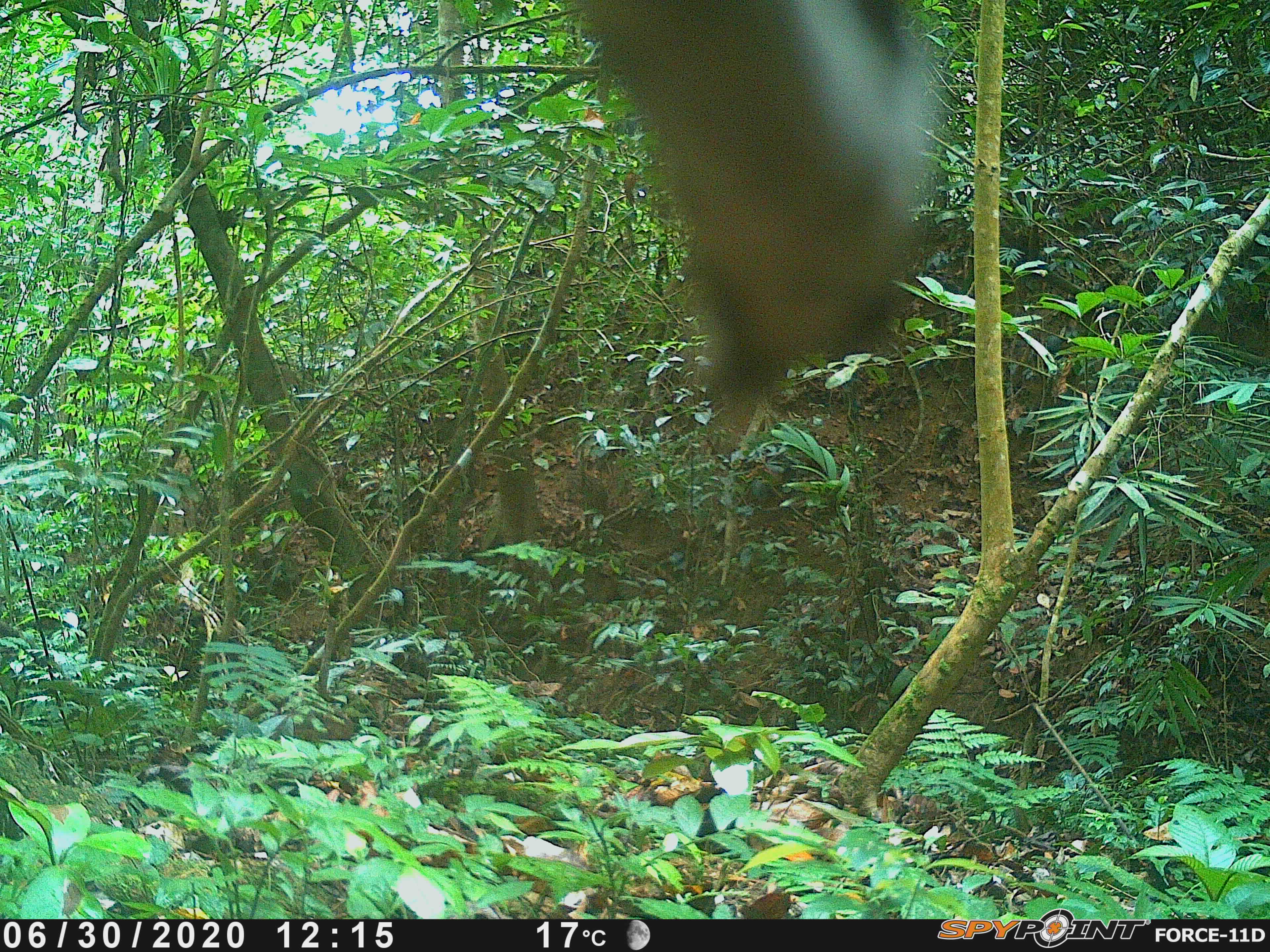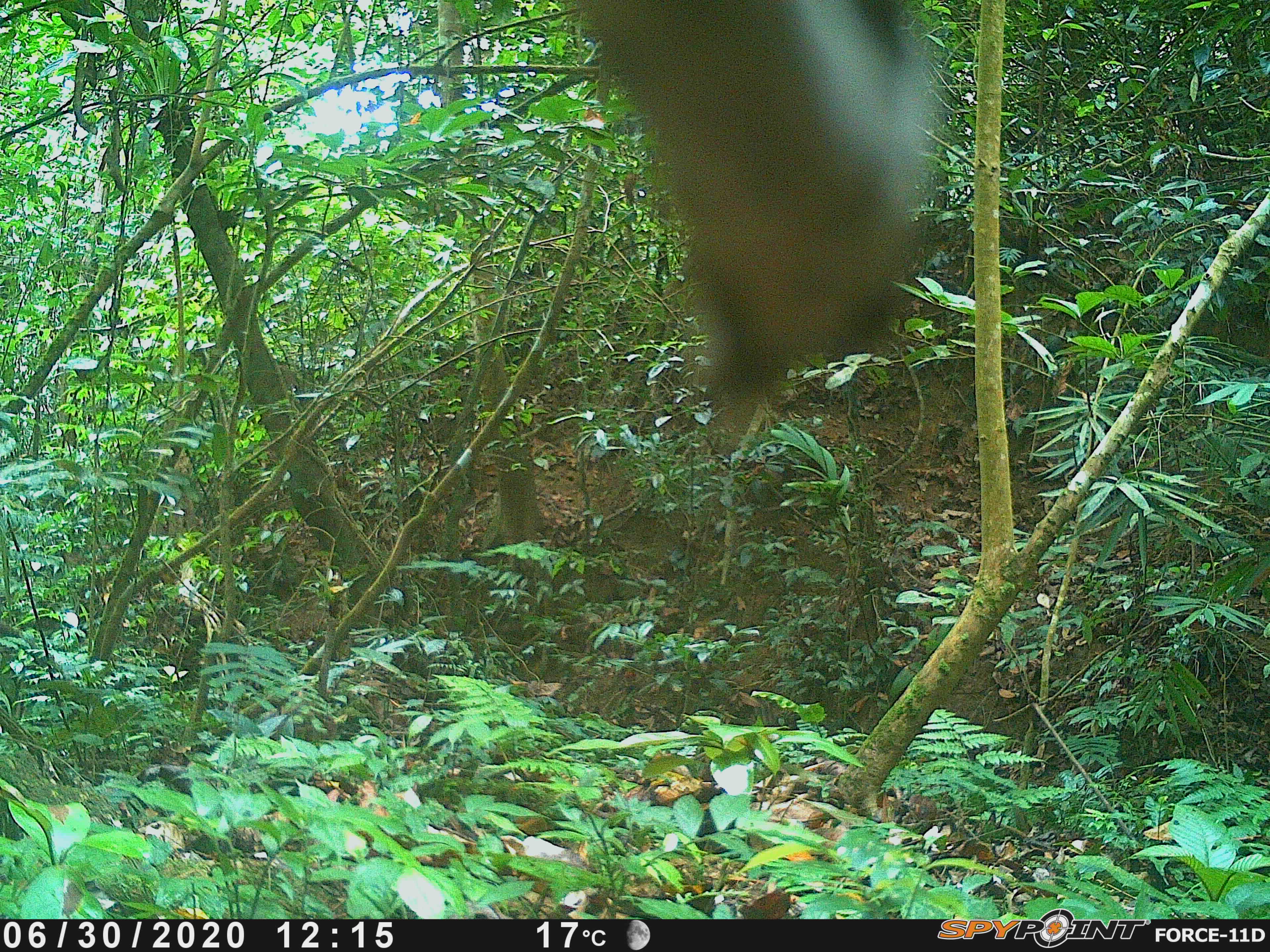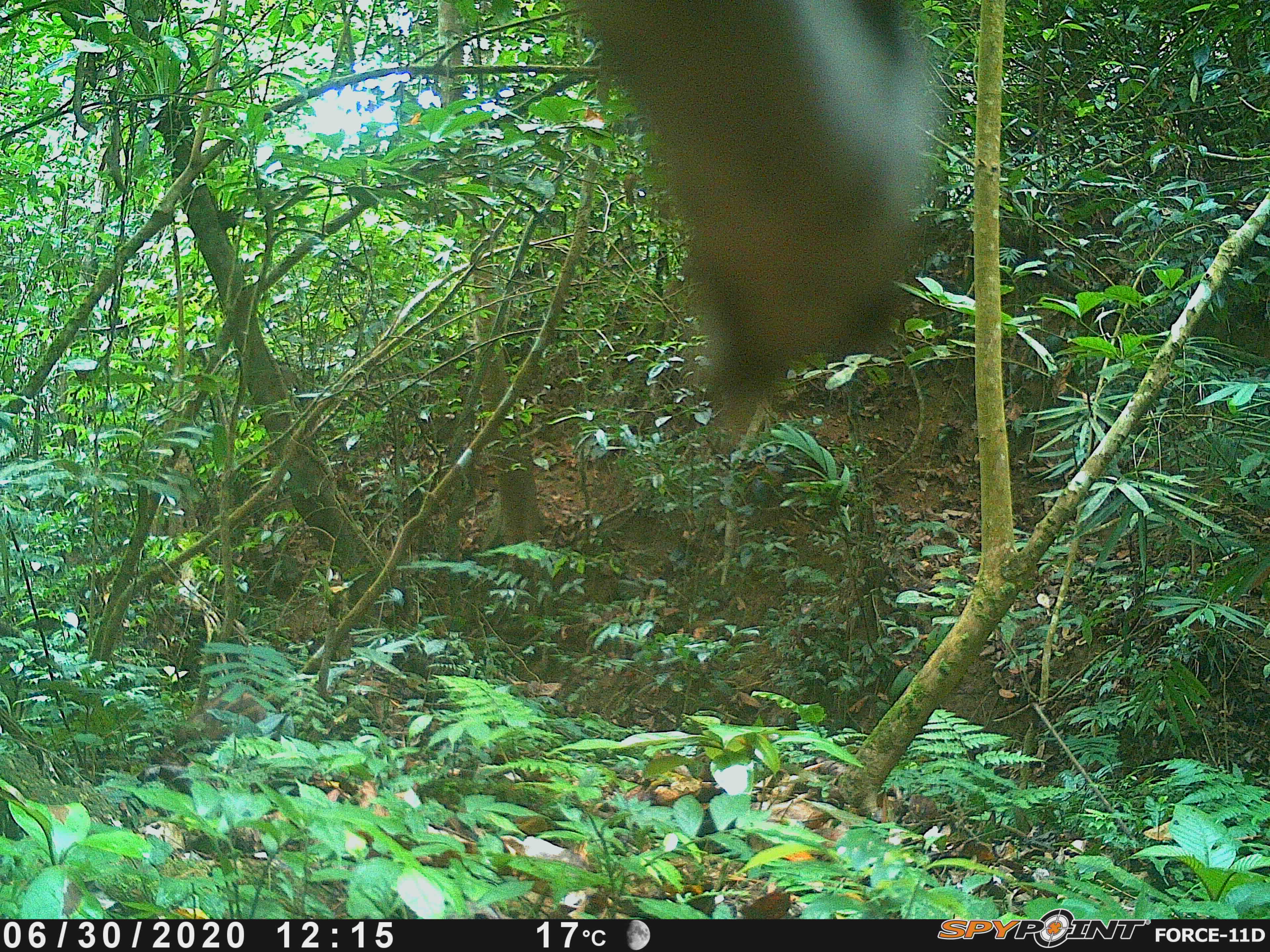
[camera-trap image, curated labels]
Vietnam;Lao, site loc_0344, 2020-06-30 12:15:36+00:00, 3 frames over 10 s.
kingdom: Animalia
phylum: Chordata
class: Mammalia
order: Artiodactyla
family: Suidae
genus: Sus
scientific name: Sus scrofa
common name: eurasian wild pig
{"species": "eurasian wild pig (Sus scrofa)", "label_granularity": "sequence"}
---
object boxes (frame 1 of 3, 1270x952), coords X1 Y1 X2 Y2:
eurasian wild pig: 568 0 949 447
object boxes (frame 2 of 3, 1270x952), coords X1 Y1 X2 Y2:
eurasian wild pig: 568 0 956 447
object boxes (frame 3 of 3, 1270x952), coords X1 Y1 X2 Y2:
eurasian wild pig: 567 0 942 447